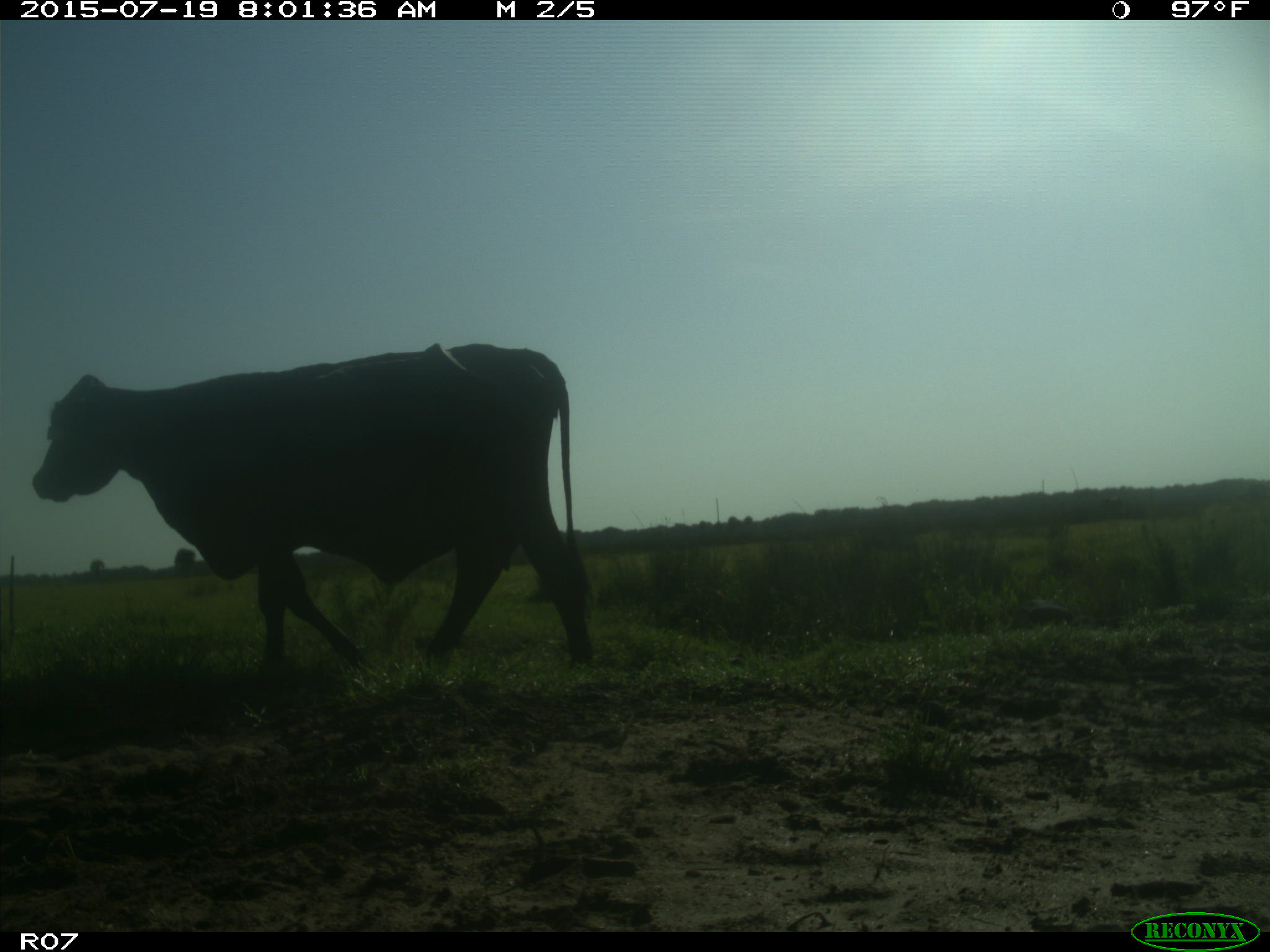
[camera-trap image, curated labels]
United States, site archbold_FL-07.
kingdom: Animalia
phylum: Chordata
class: Mammalia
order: Artiodactyla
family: Bovidae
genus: Bos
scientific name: Bos taurus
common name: domestic cow